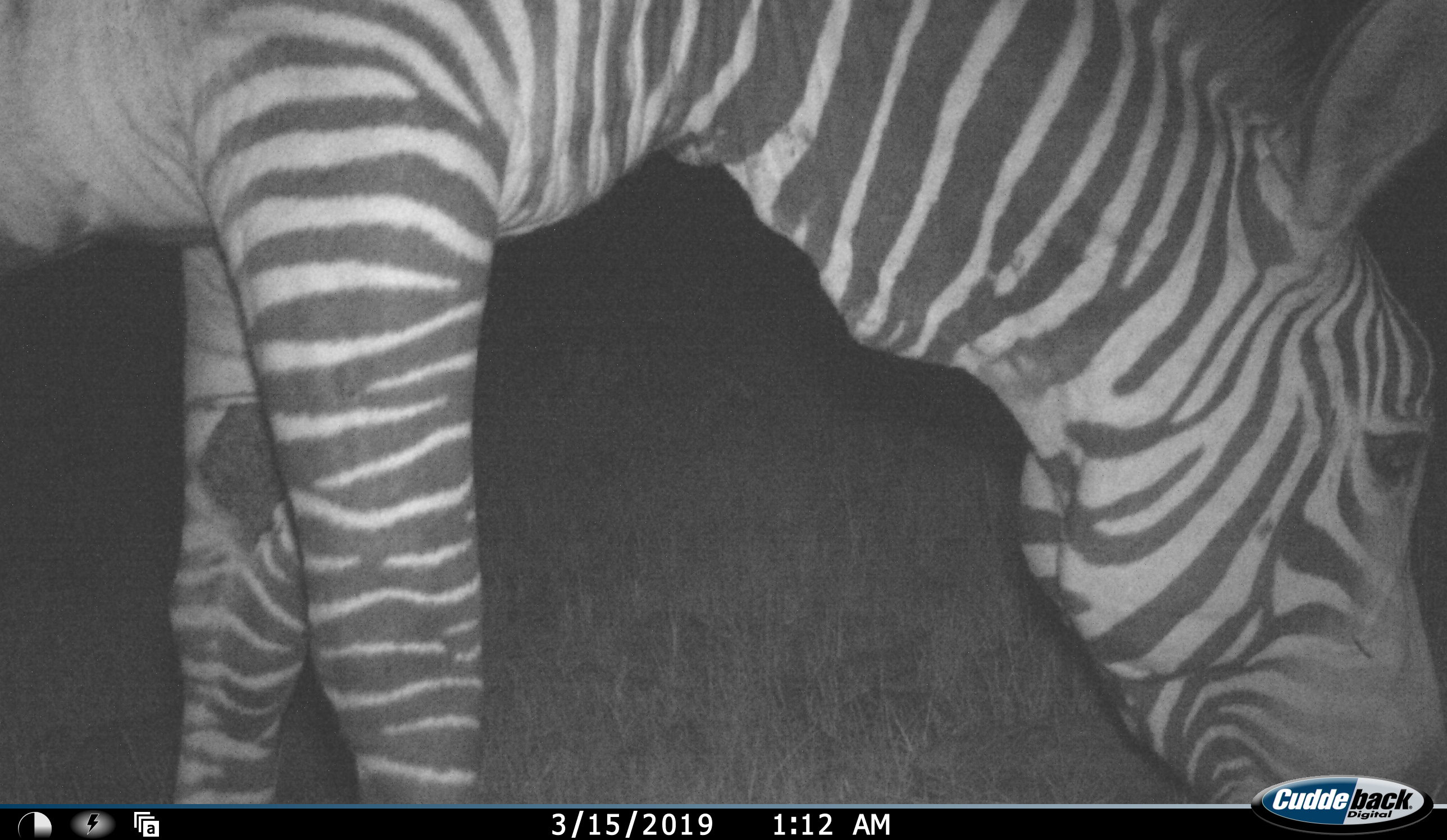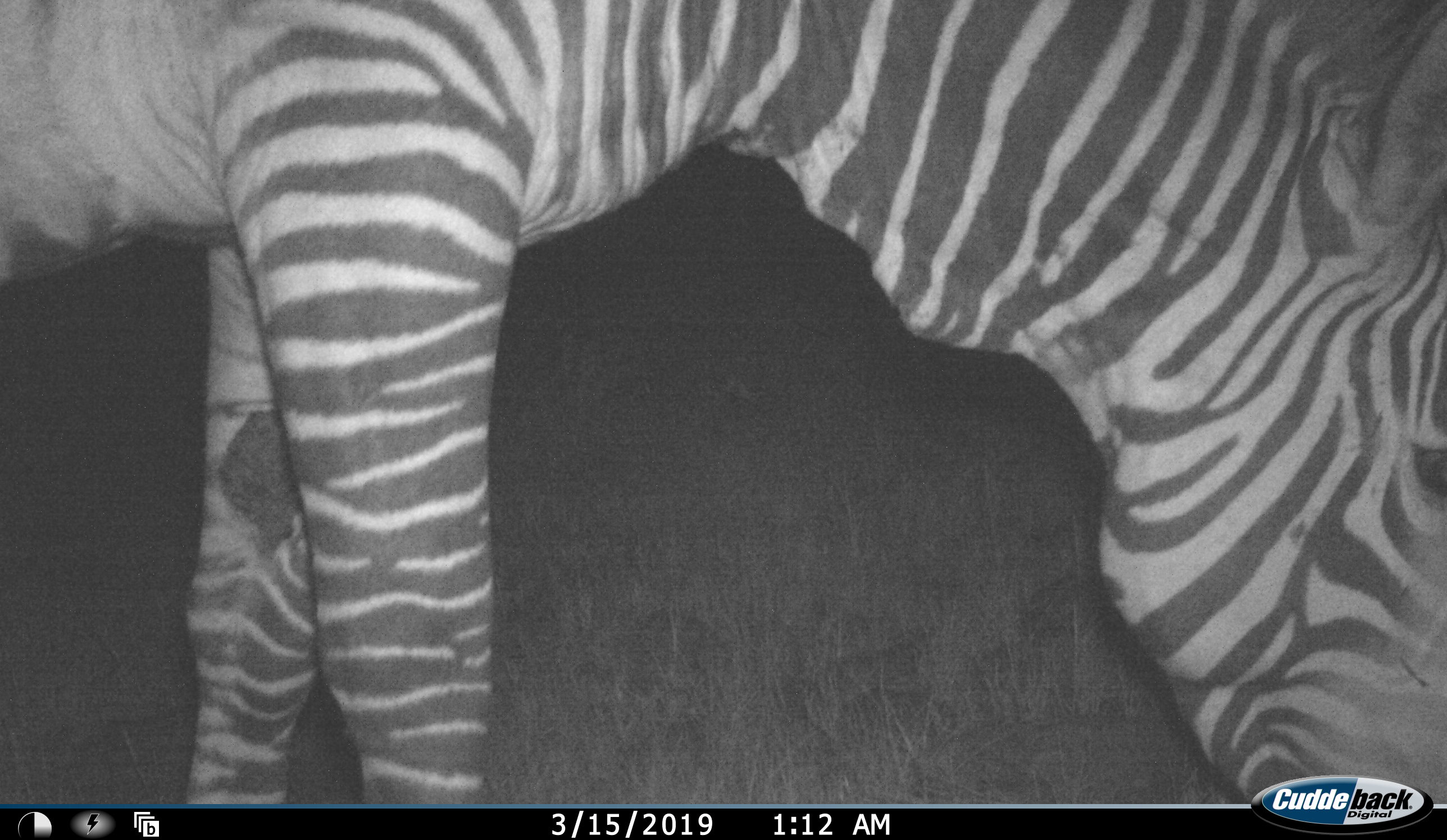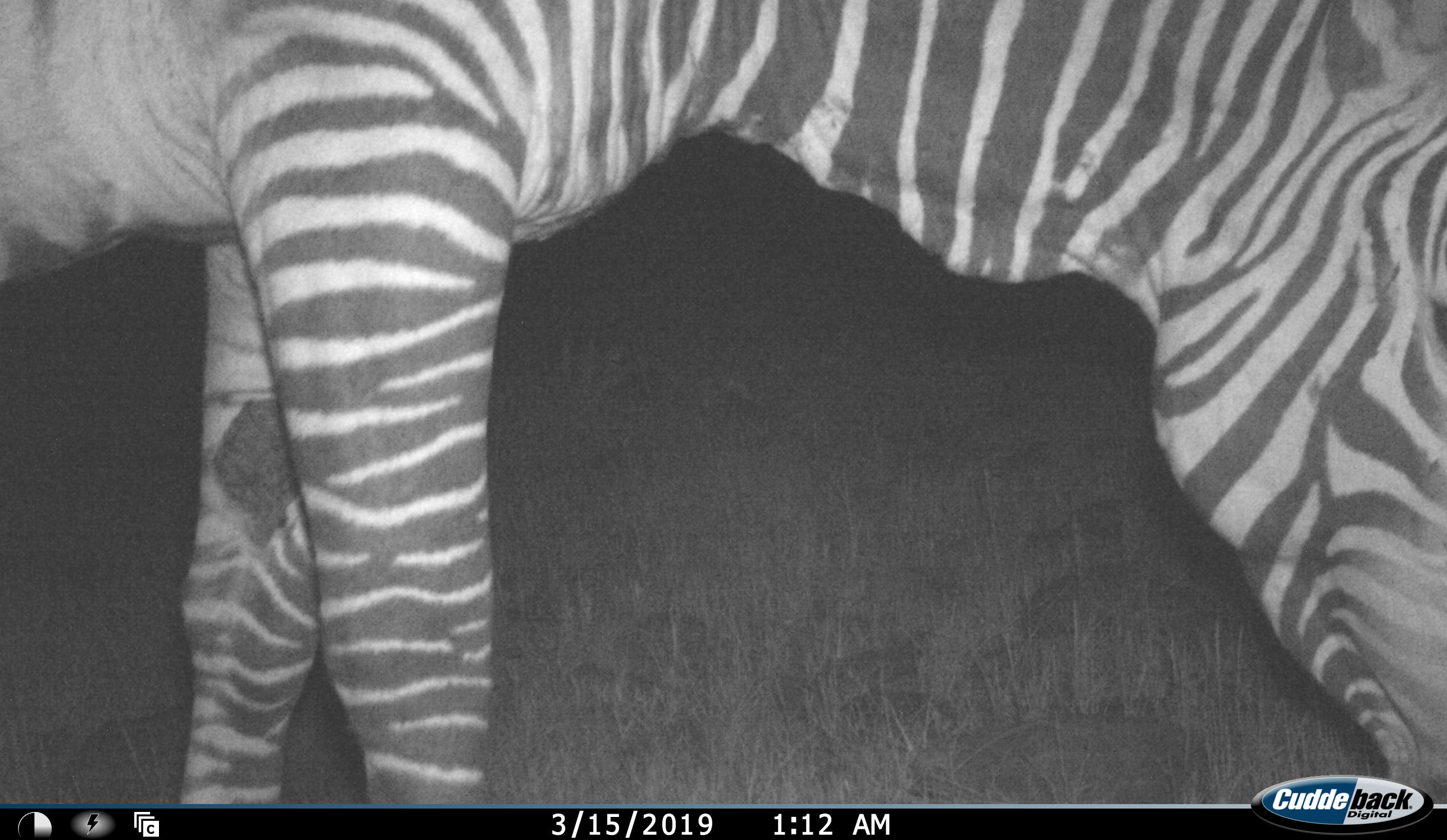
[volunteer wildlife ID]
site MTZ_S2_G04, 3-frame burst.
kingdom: Animalia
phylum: Chordata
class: Mammalia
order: Perissodactyla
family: Equidae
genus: Equus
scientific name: Equus zebra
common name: mountain zebra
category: zebramountain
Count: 1.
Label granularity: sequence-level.